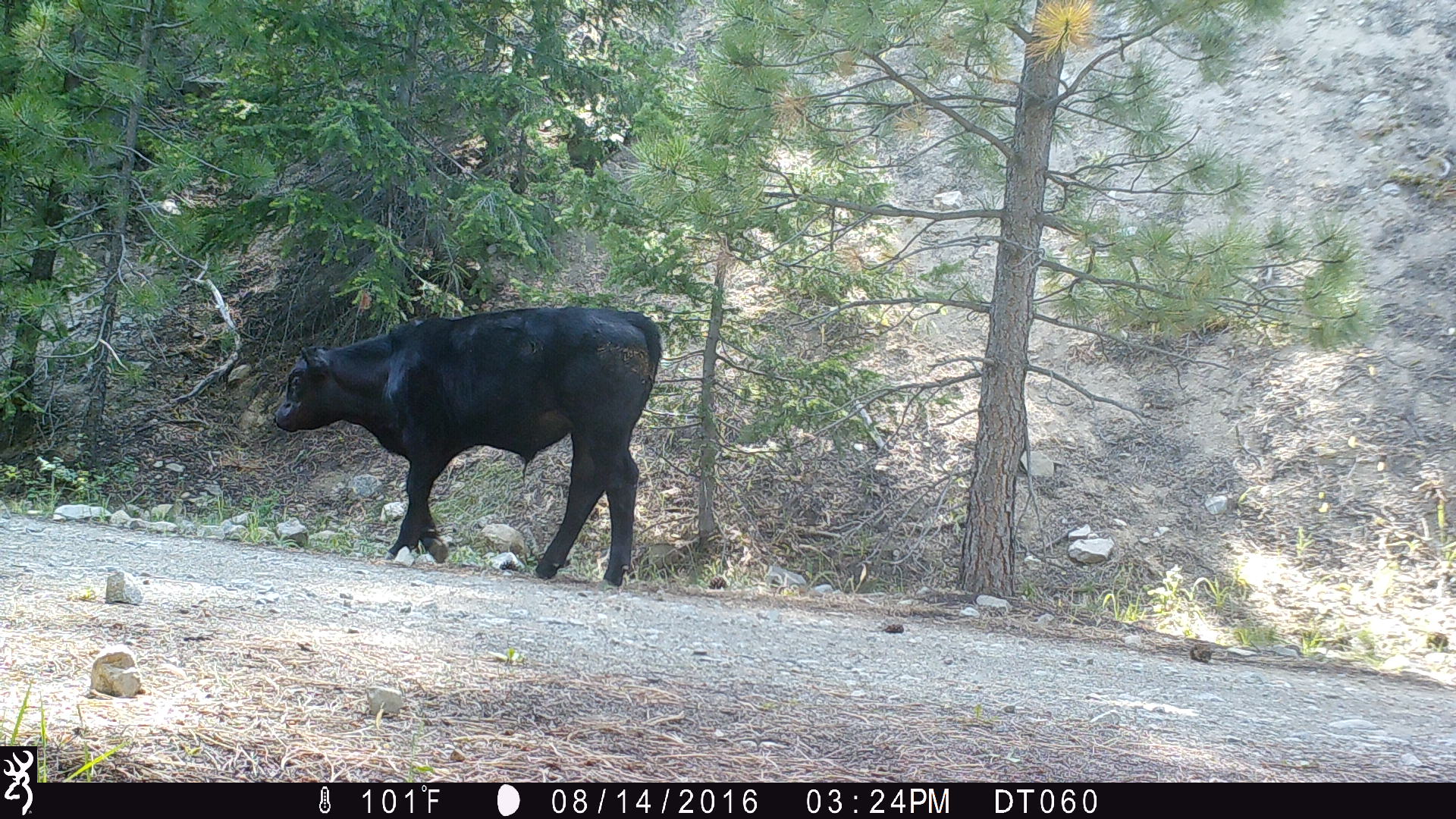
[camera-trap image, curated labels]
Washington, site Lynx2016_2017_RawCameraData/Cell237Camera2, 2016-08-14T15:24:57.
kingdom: Animalia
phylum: Chordata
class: Mammalia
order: Artiodactyla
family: Bovidae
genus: Bos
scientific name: Bos taurus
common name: domestic cattle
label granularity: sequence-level